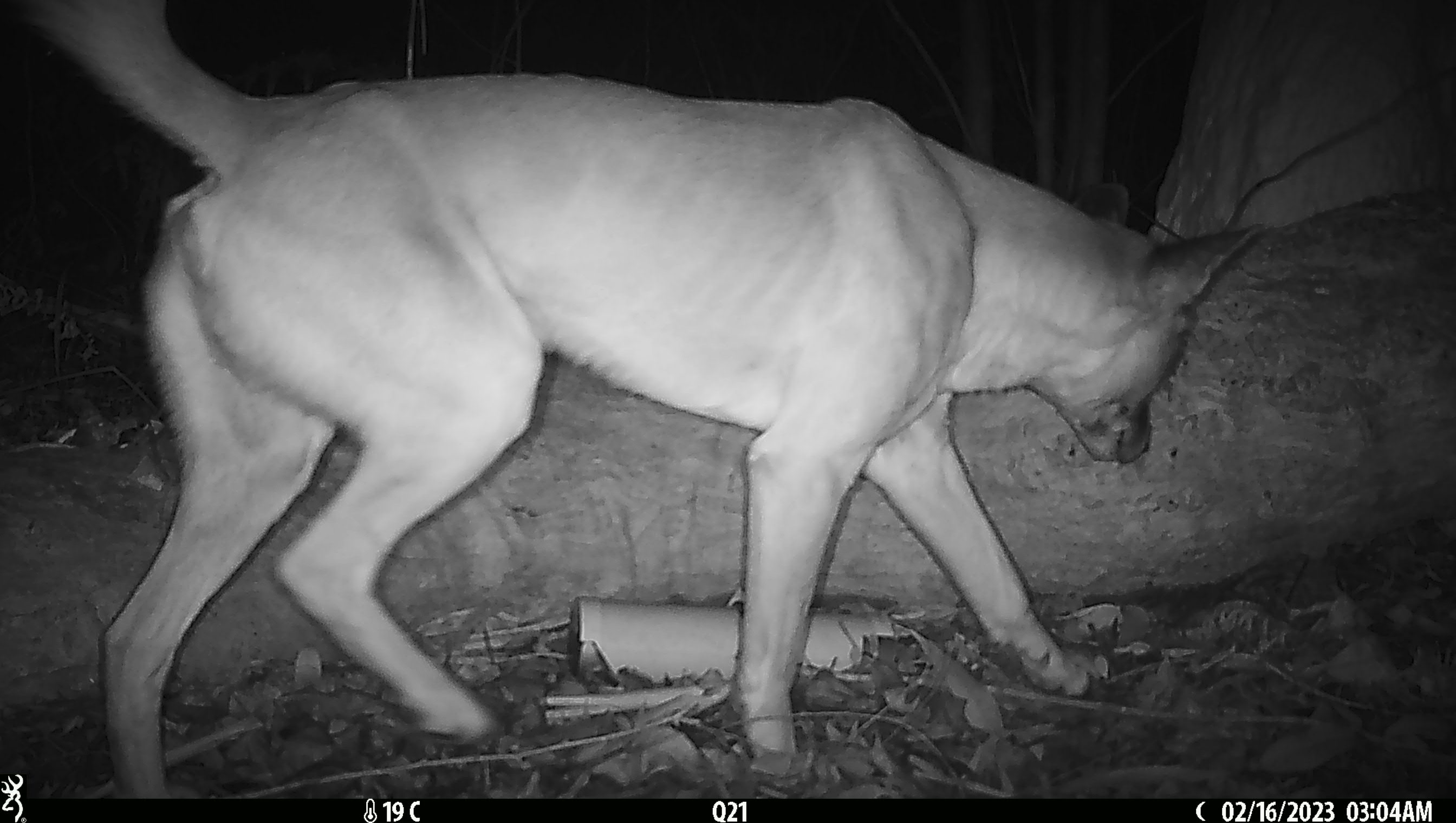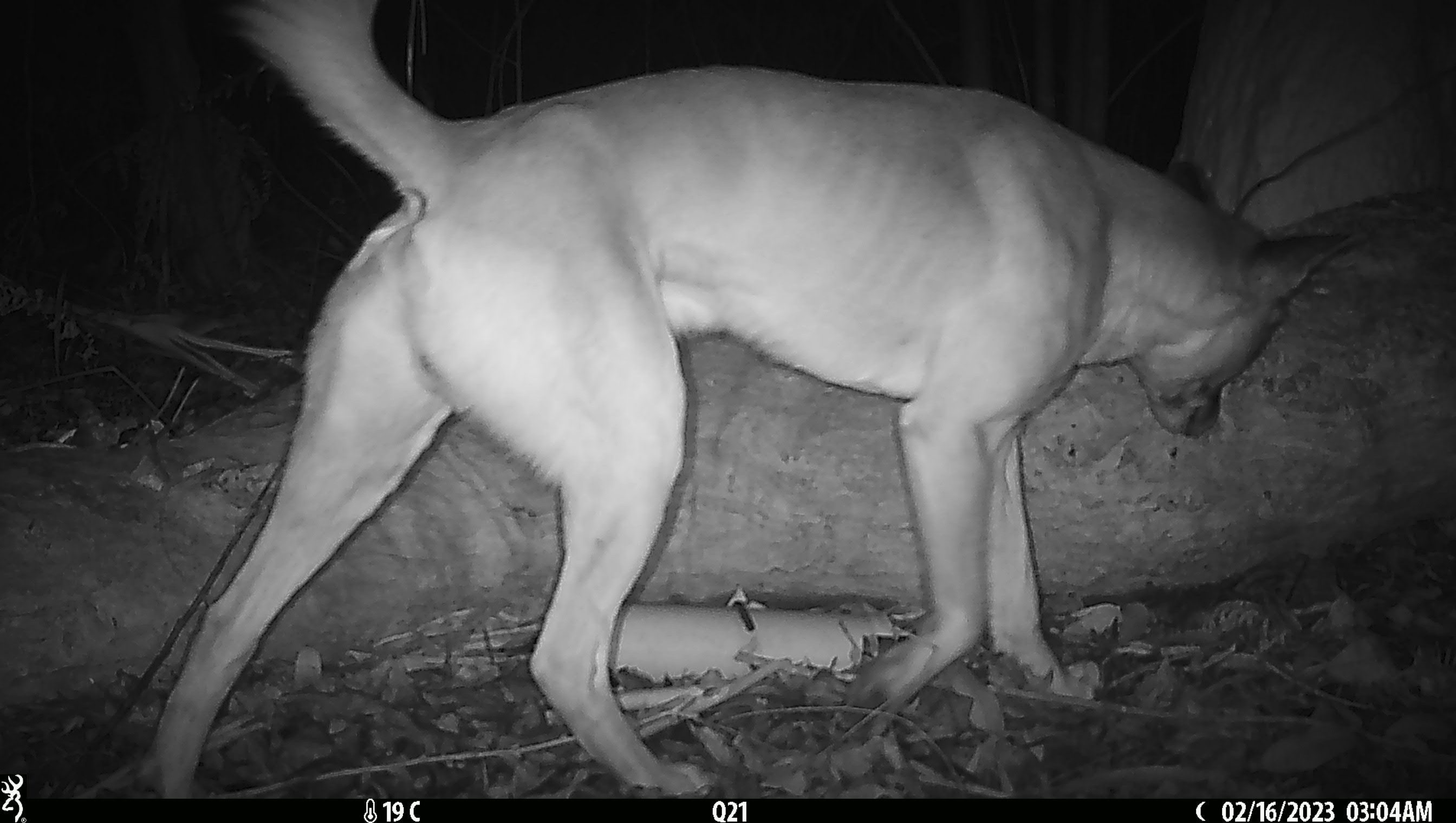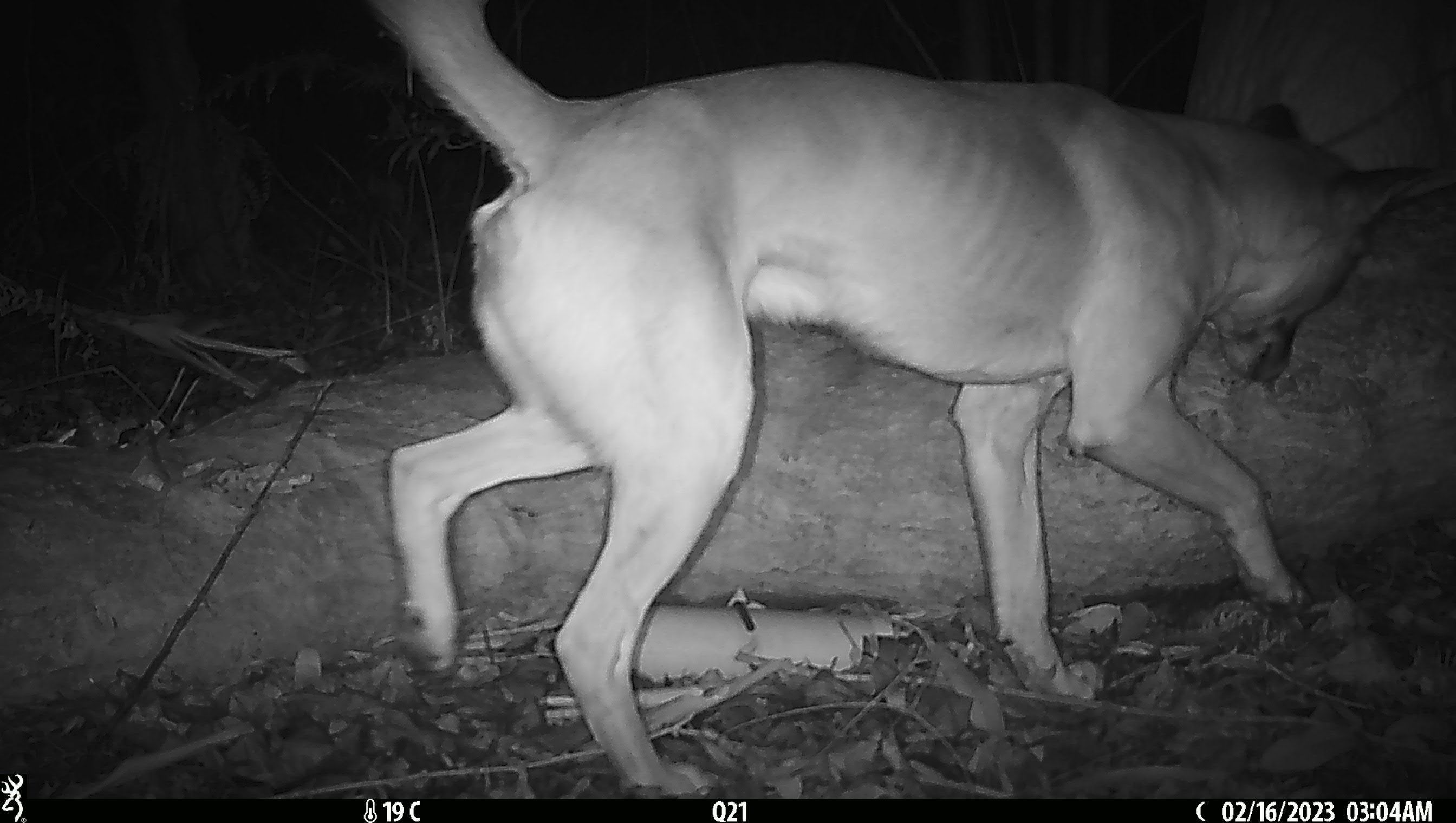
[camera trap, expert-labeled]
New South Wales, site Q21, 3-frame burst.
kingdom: Animalia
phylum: Chordata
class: Mammalia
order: Carnivora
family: Canidae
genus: Canis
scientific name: Canis familiaris dingo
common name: dingo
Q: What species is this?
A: Dingo (Canis familiaris dingo).